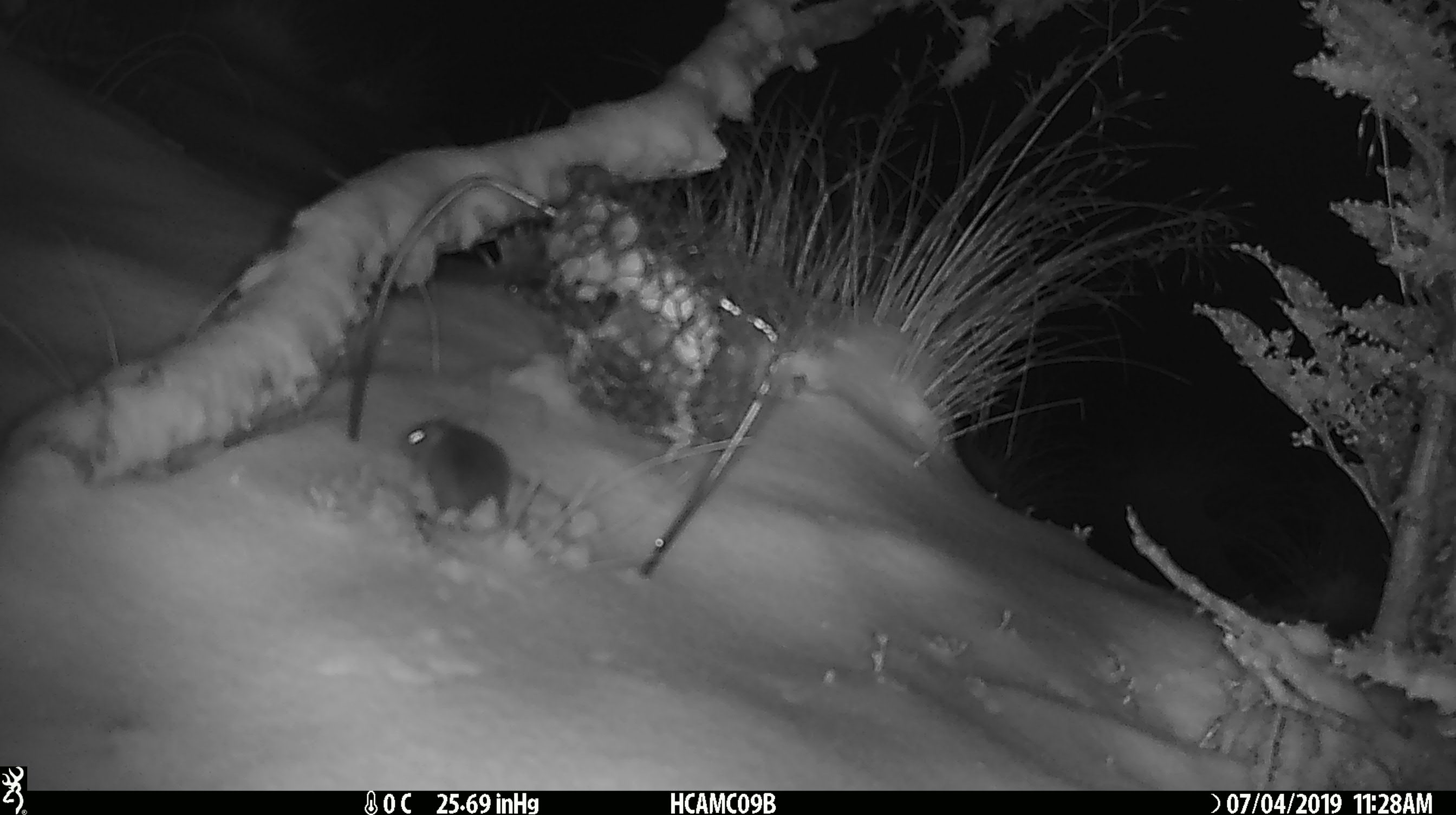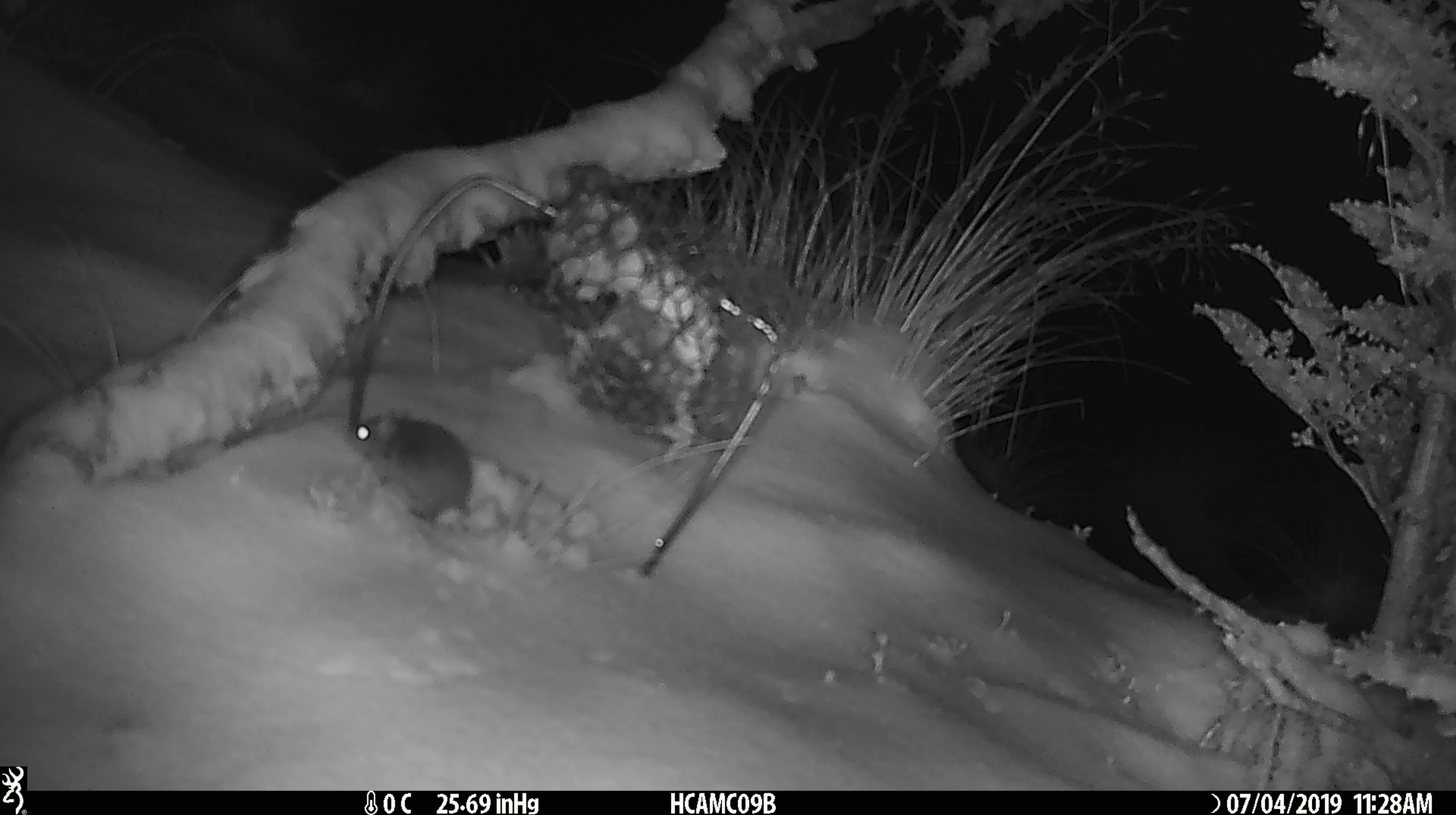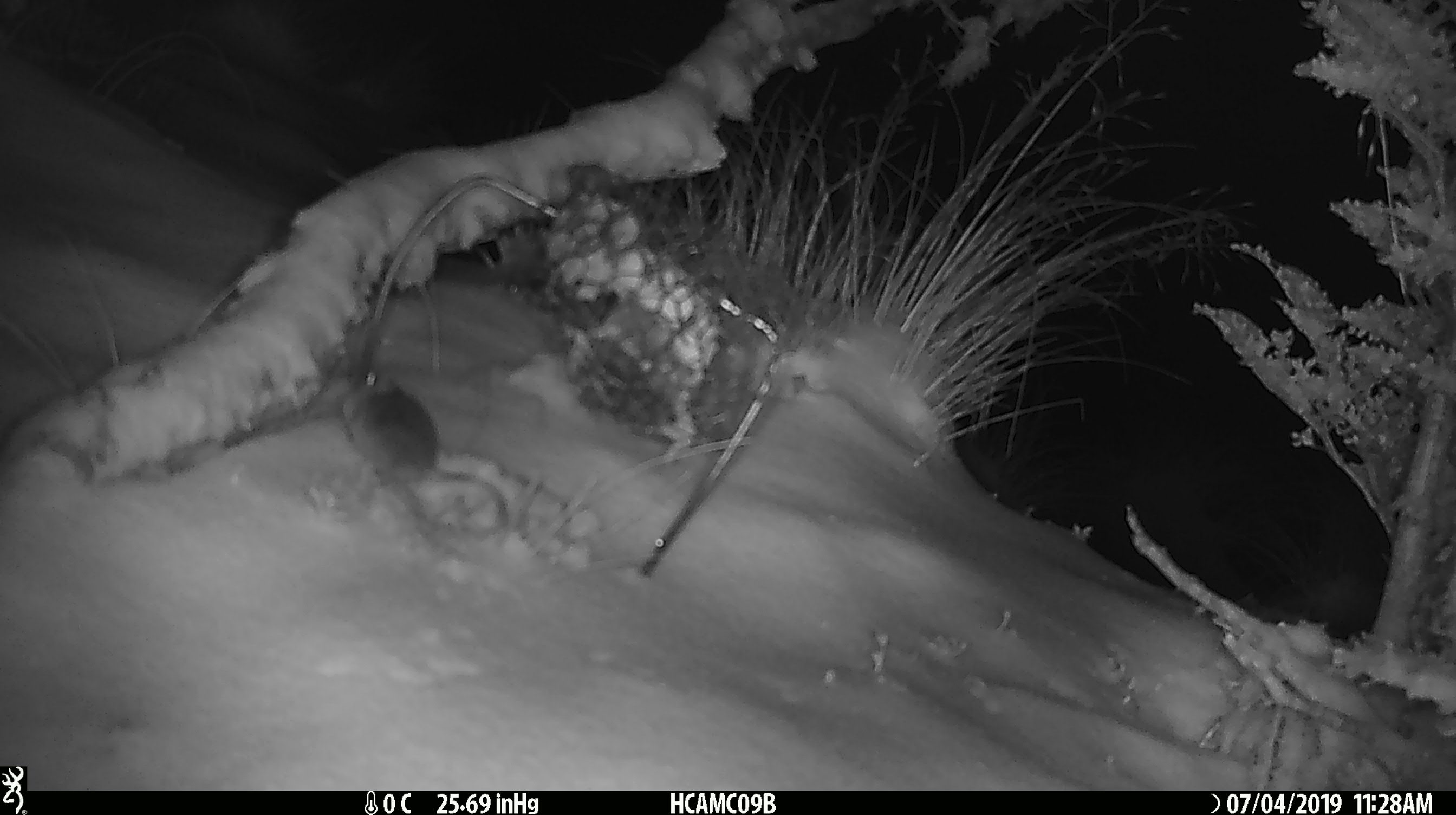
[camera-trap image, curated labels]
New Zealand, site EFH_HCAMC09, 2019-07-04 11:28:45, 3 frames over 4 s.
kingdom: Animalia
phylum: Chordata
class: Mammalia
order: Rodentia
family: Muridae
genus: Mus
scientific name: Mus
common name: mouse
Mouse (Mus).